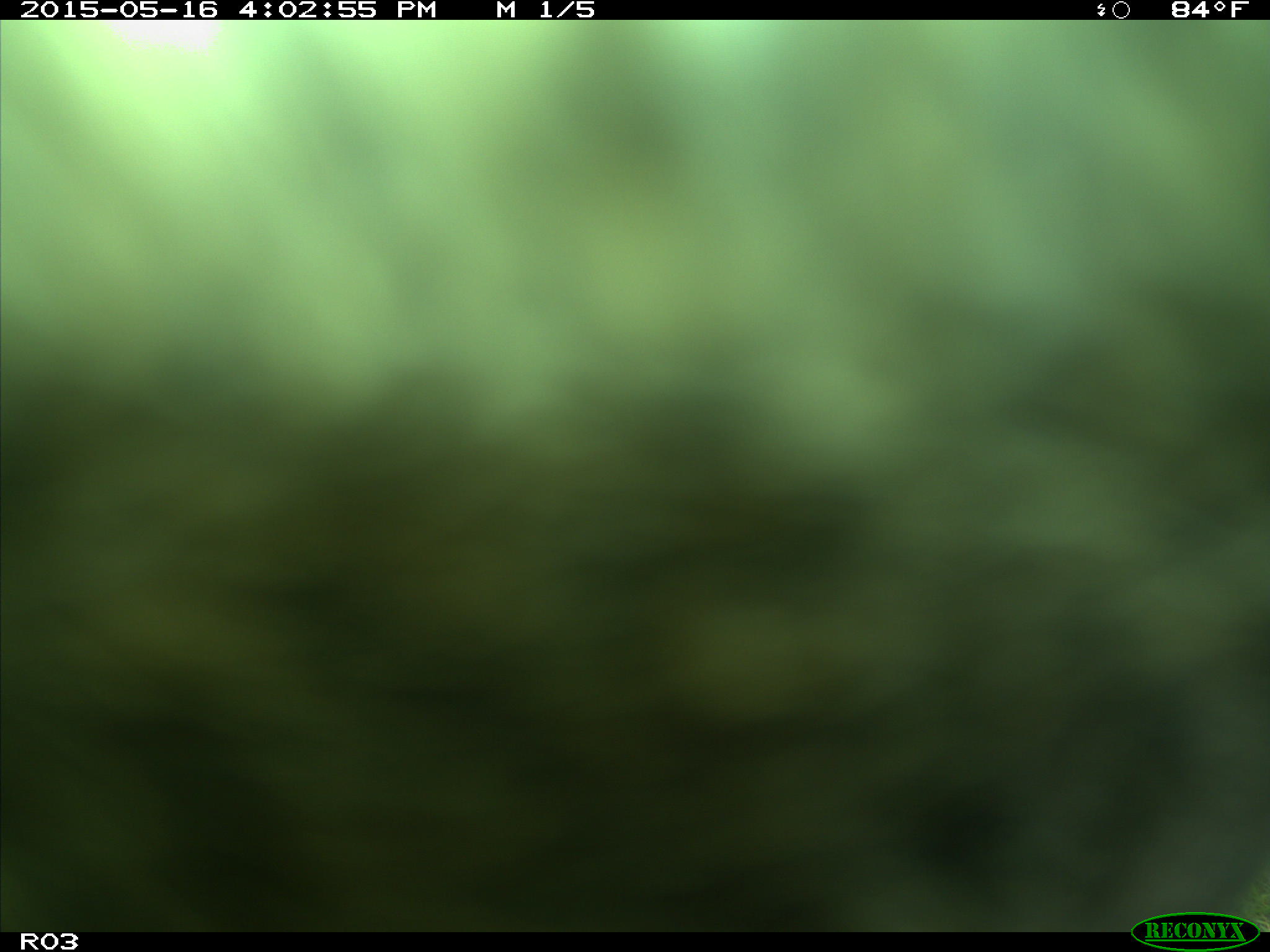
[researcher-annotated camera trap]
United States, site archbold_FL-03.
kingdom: Animalia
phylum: Chordata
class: Mammalia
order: Artiodactyla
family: Bovidae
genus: Bos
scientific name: Bos taurus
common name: domestic cow